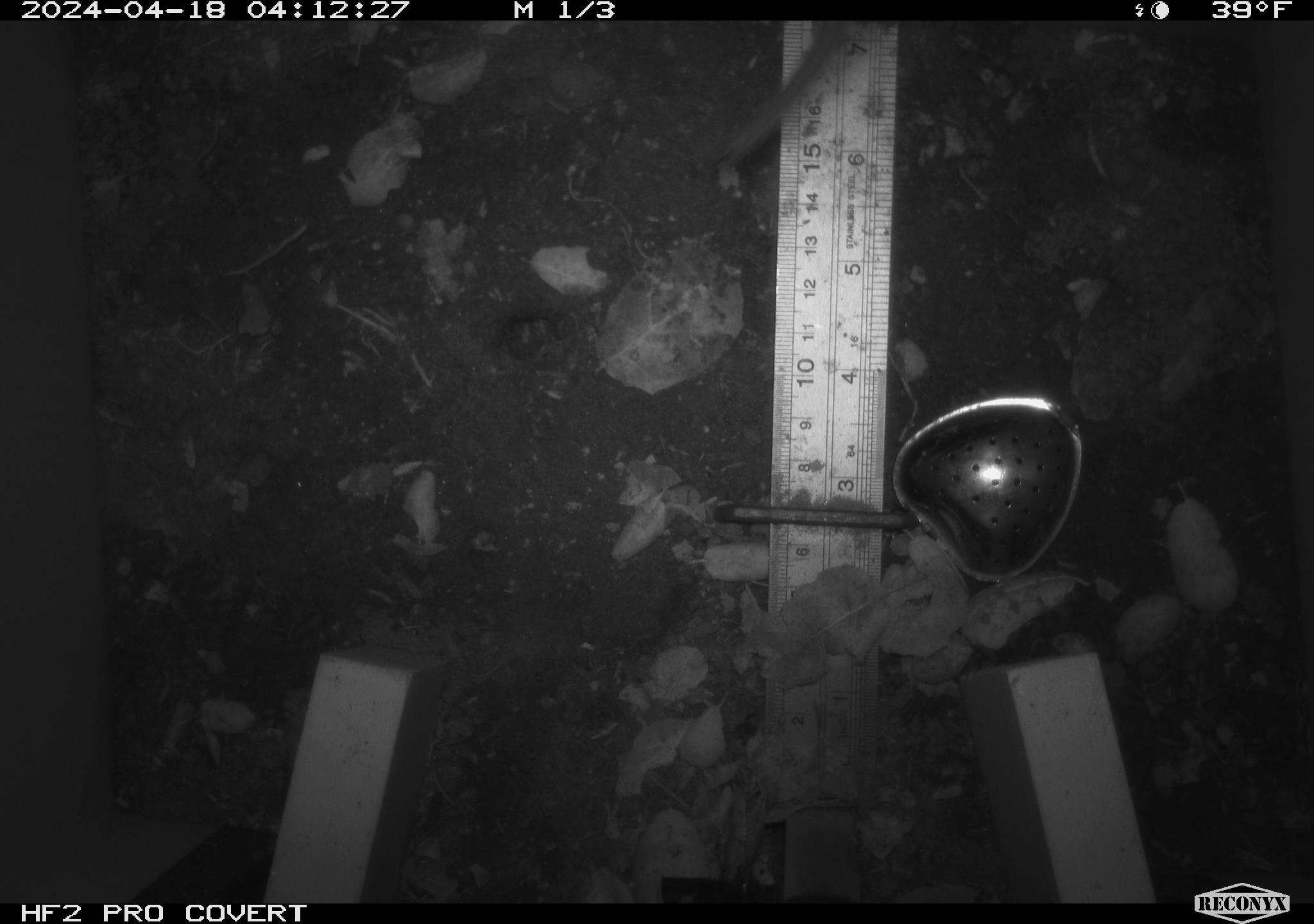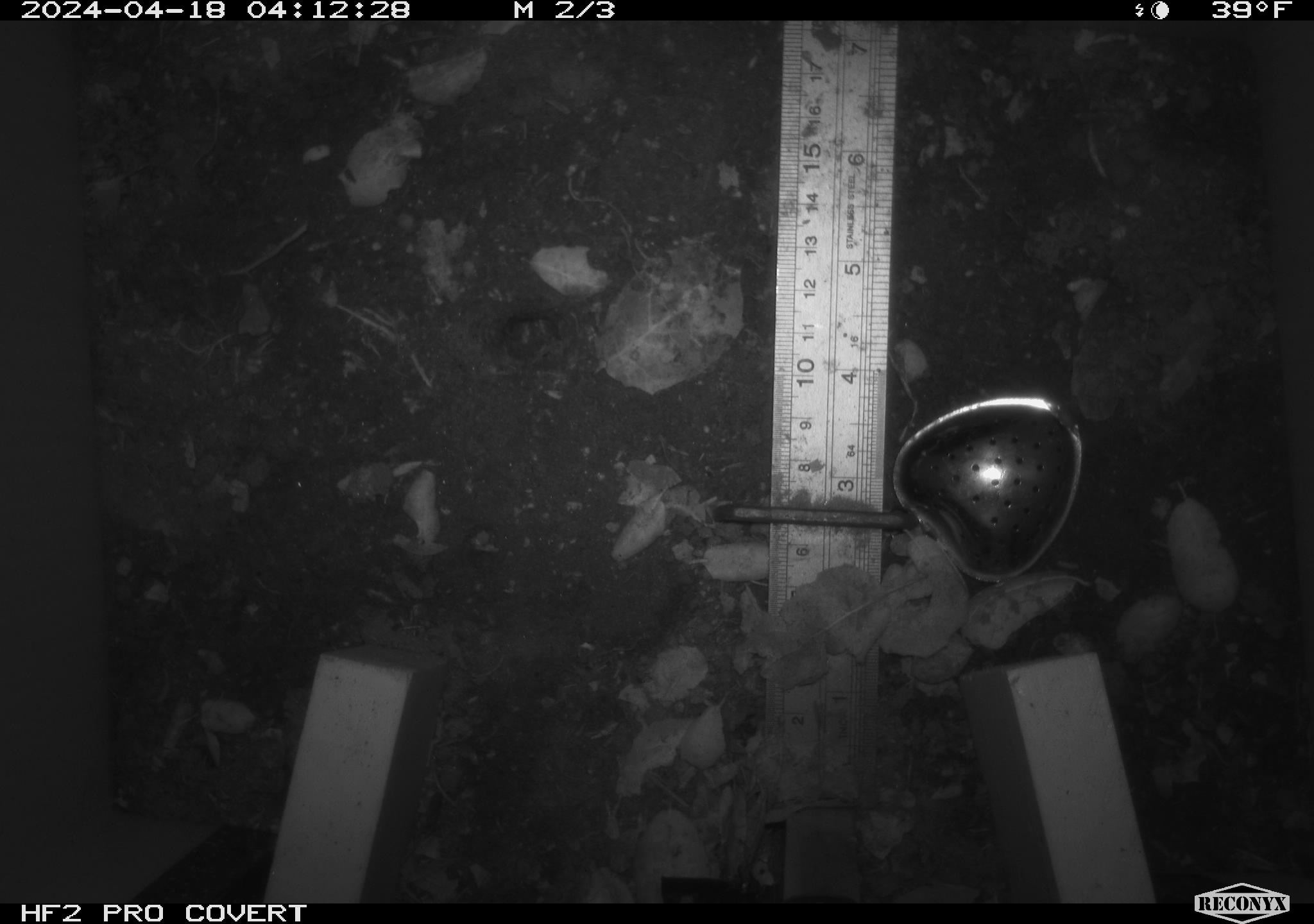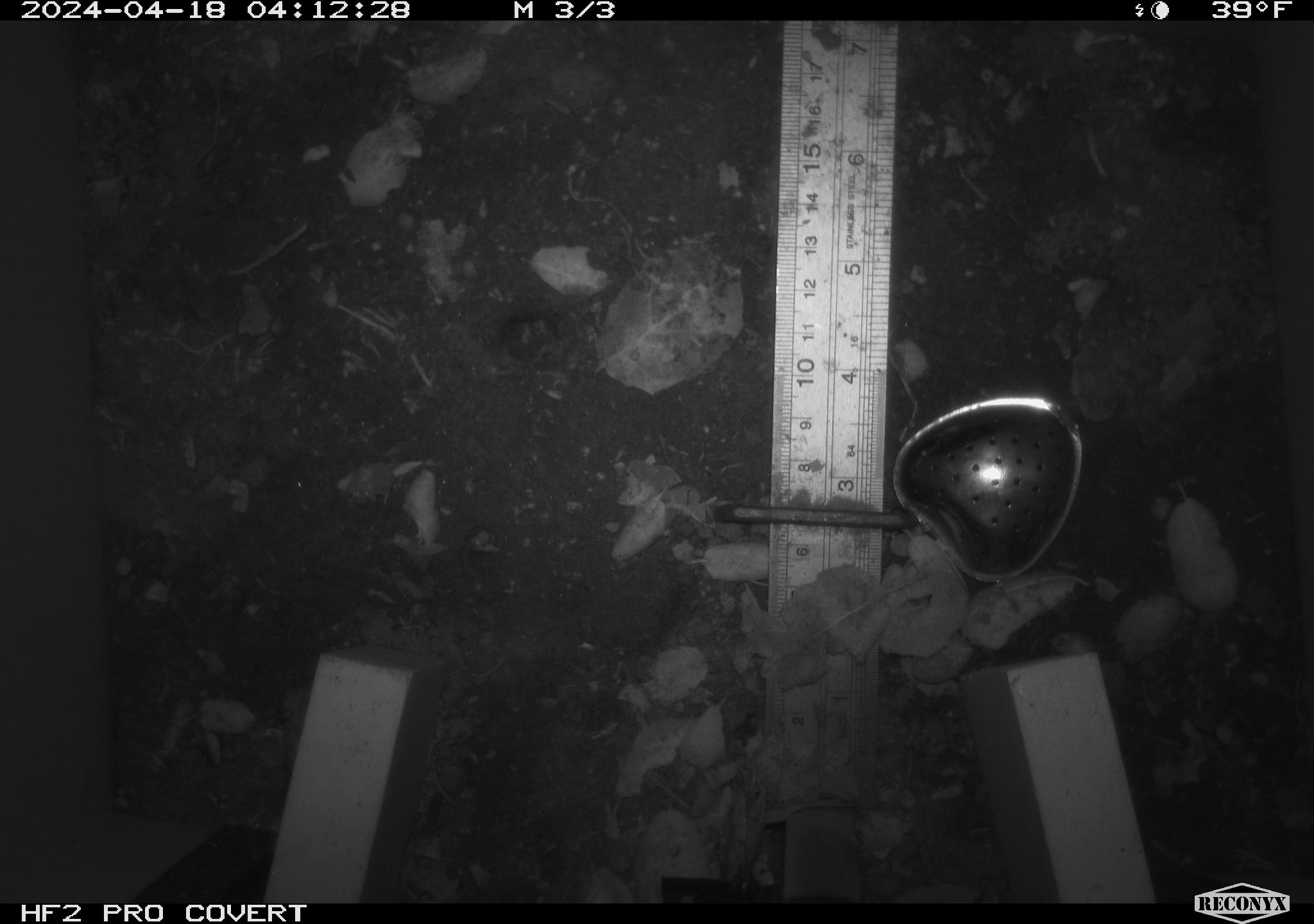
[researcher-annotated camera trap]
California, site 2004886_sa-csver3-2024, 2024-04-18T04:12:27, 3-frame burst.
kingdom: Animalia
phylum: Chordata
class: Mammalia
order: Rodentia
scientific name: Rodentia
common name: rodent